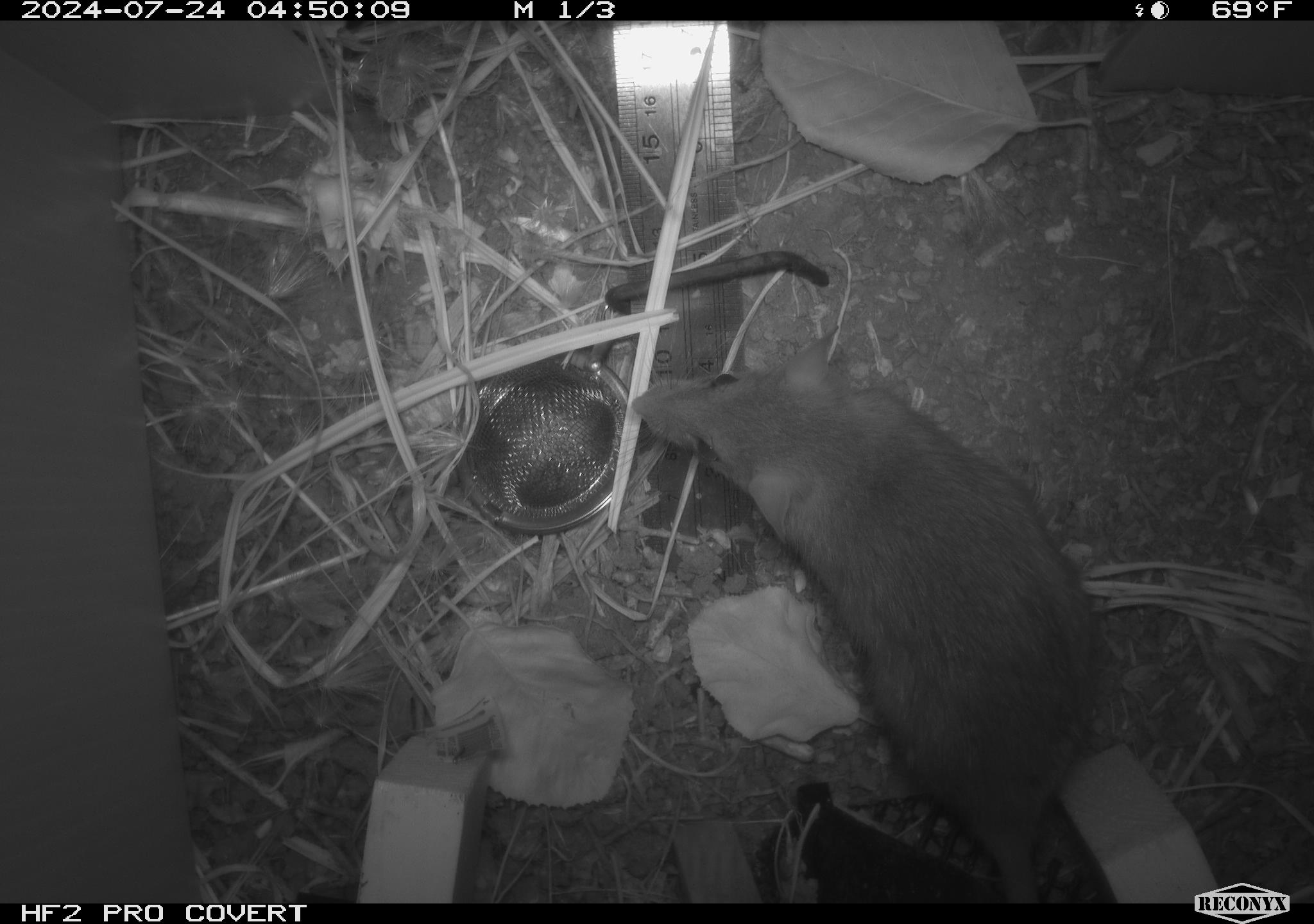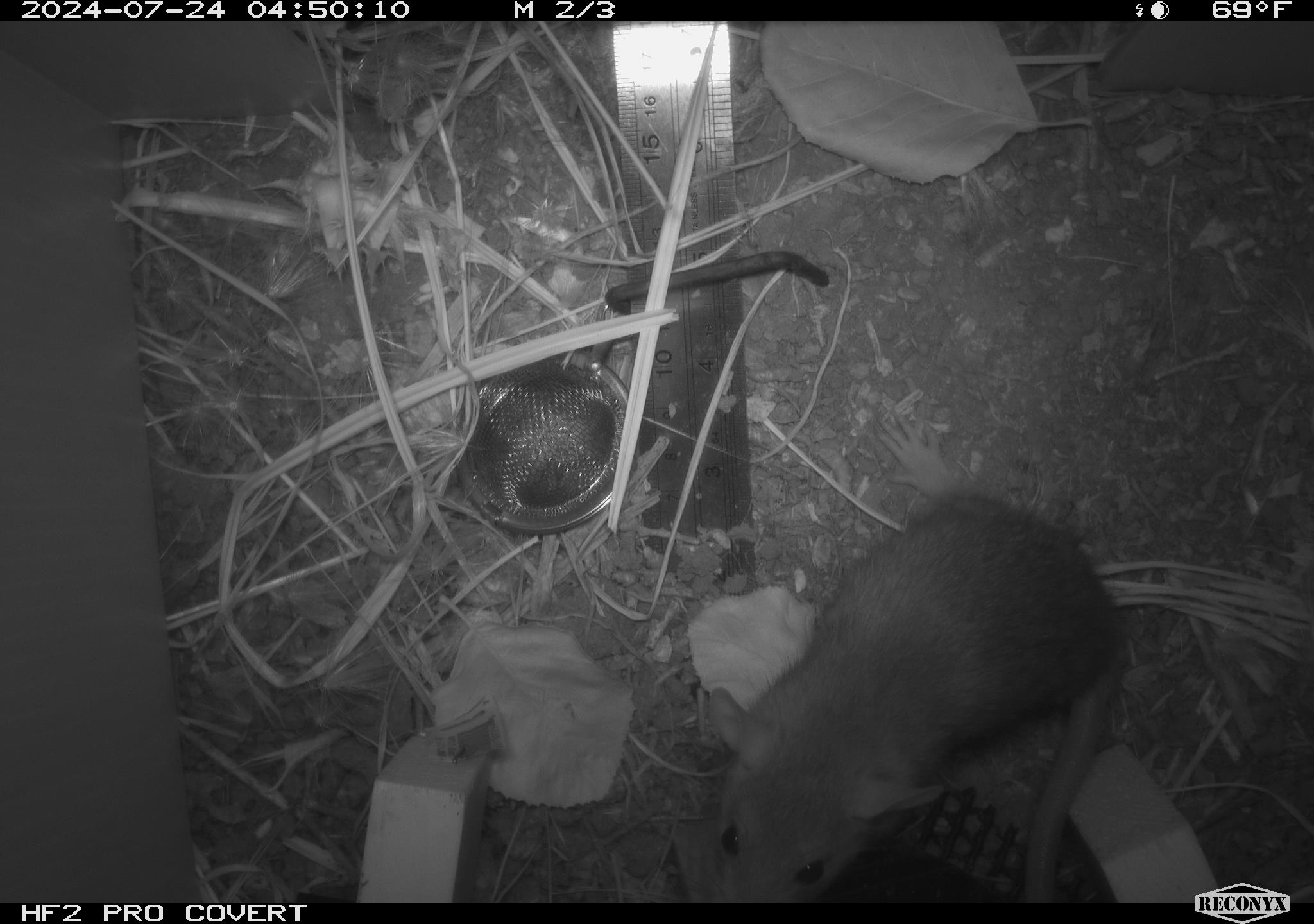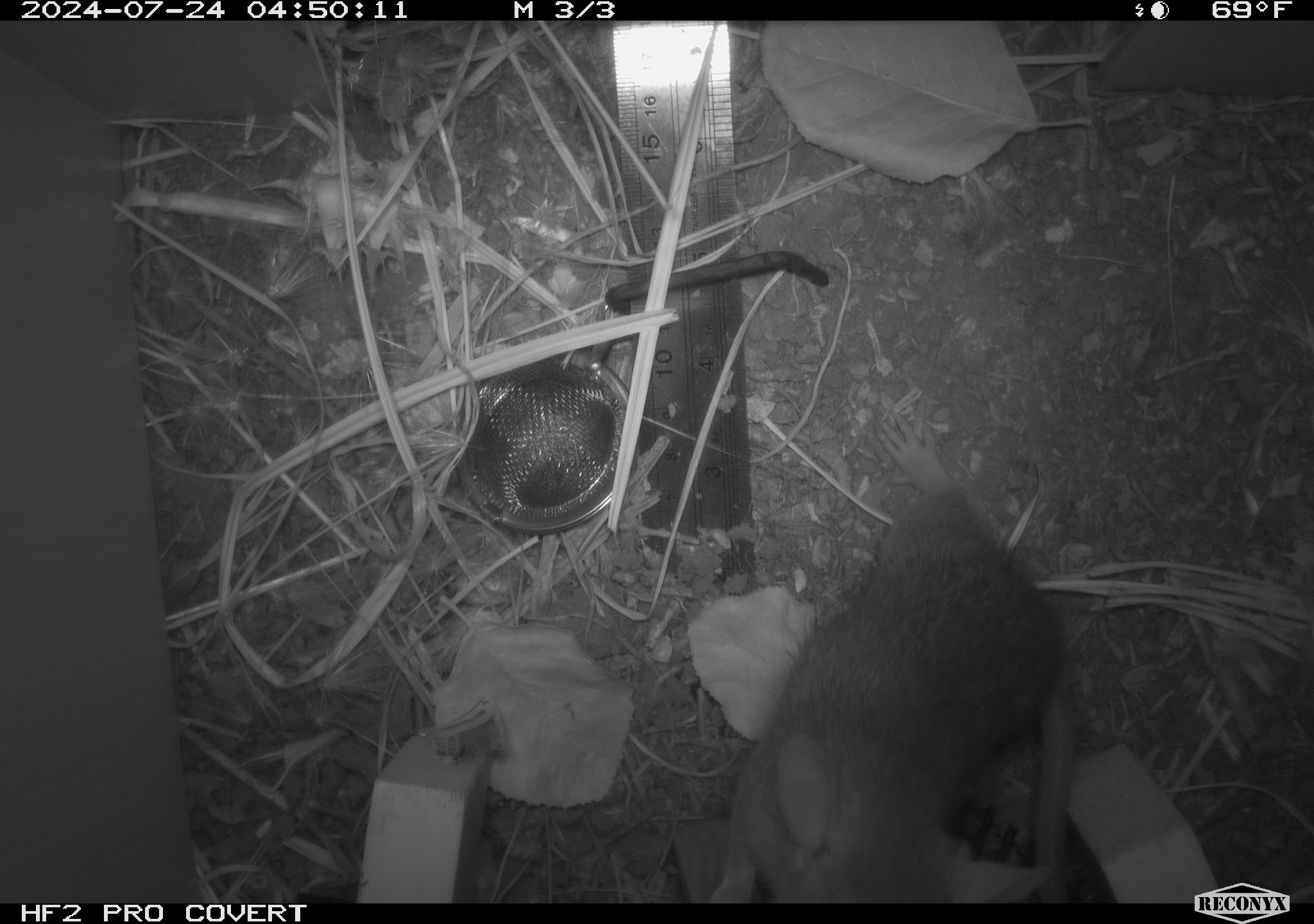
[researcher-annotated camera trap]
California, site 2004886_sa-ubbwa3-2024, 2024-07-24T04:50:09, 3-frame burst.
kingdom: Animalia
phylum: Chordata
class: Mammalia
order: Rodentia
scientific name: Rodentia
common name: mouse species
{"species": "mouse species (Rodentia)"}